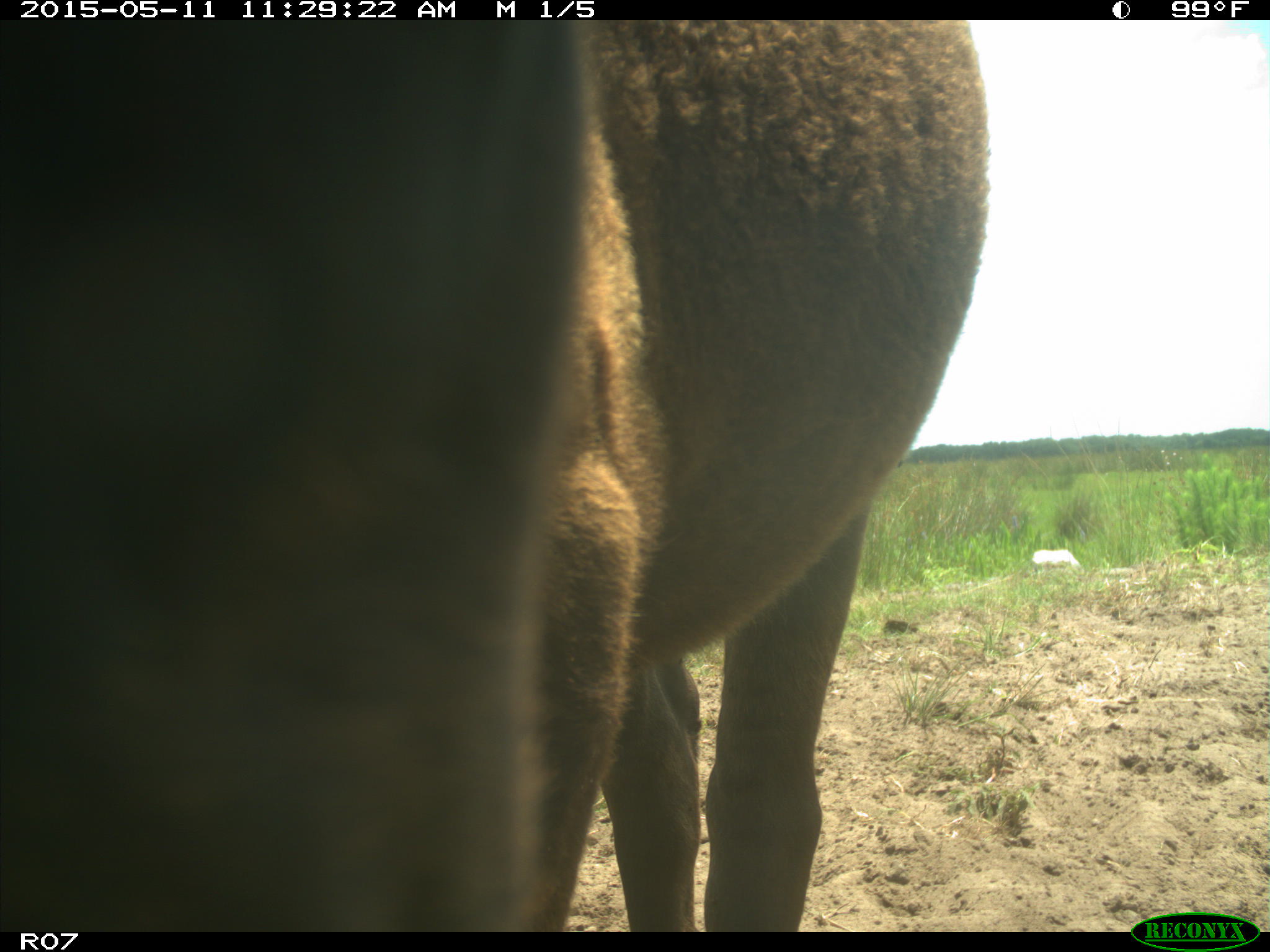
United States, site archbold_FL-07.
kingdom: Animalia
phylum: Chordata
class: Mammalia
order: Artiodactyla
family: Bovidae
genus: Bos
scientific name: Bos taurus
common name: domestic cow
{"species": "Bos taurus (domestic cow)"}